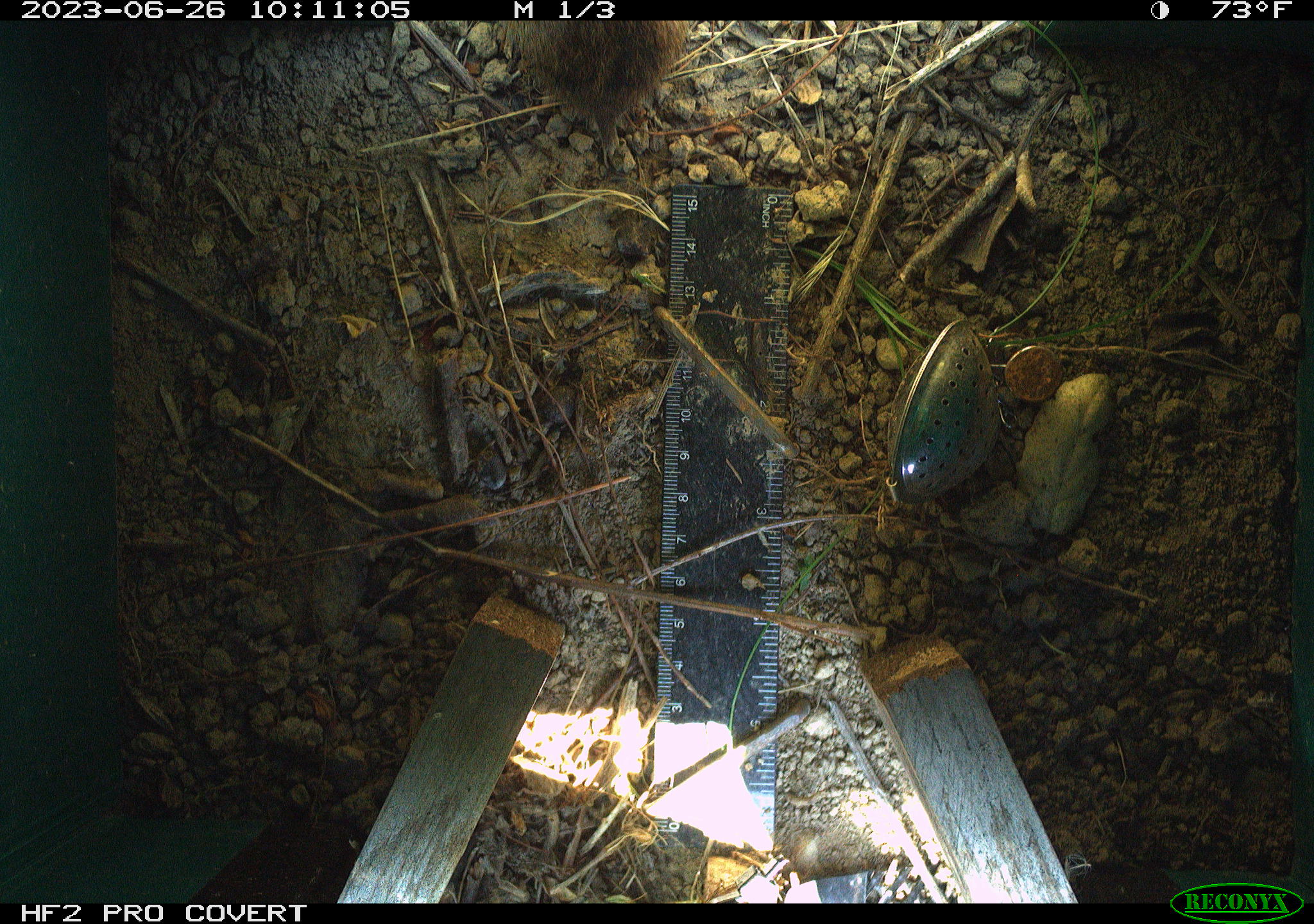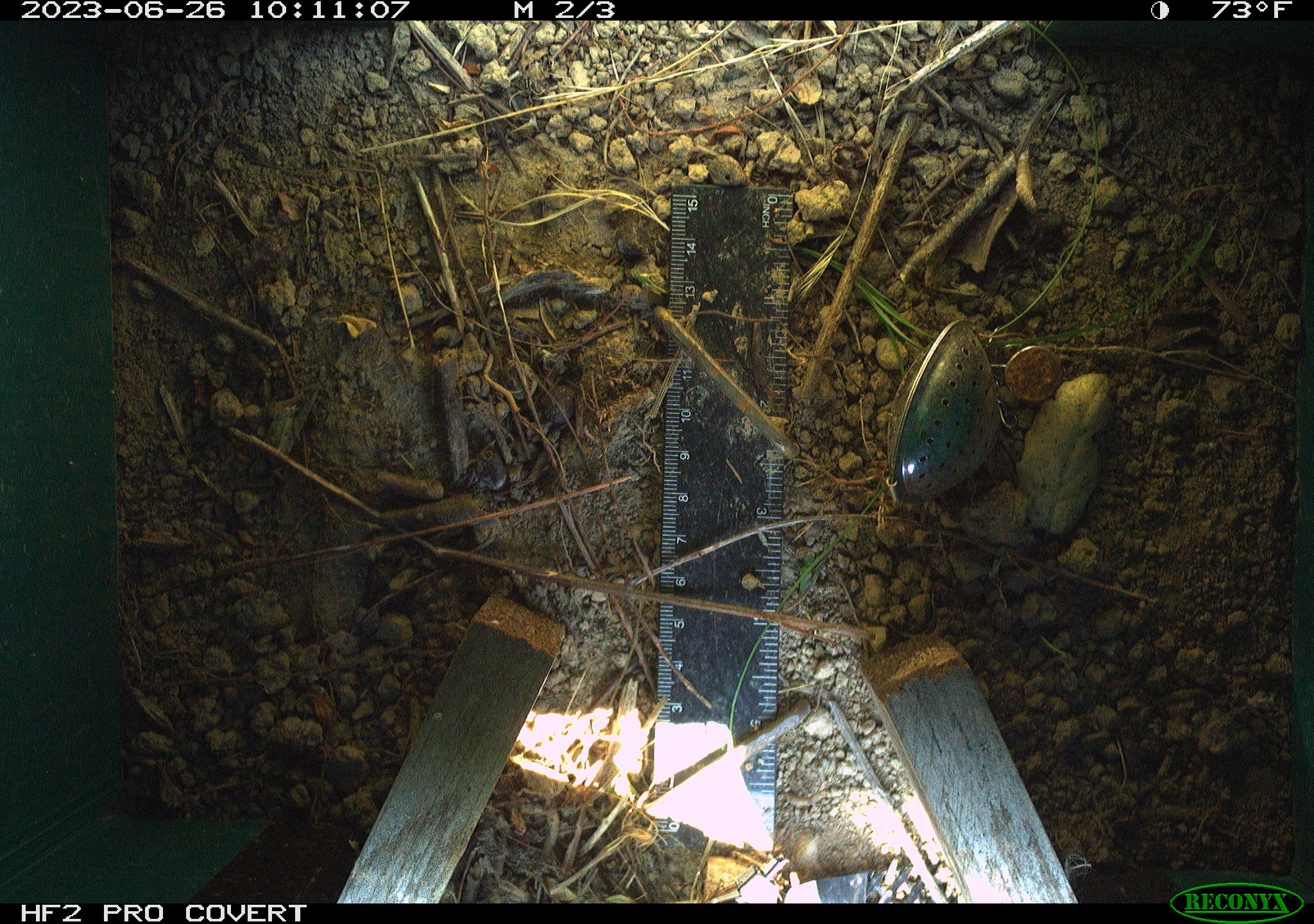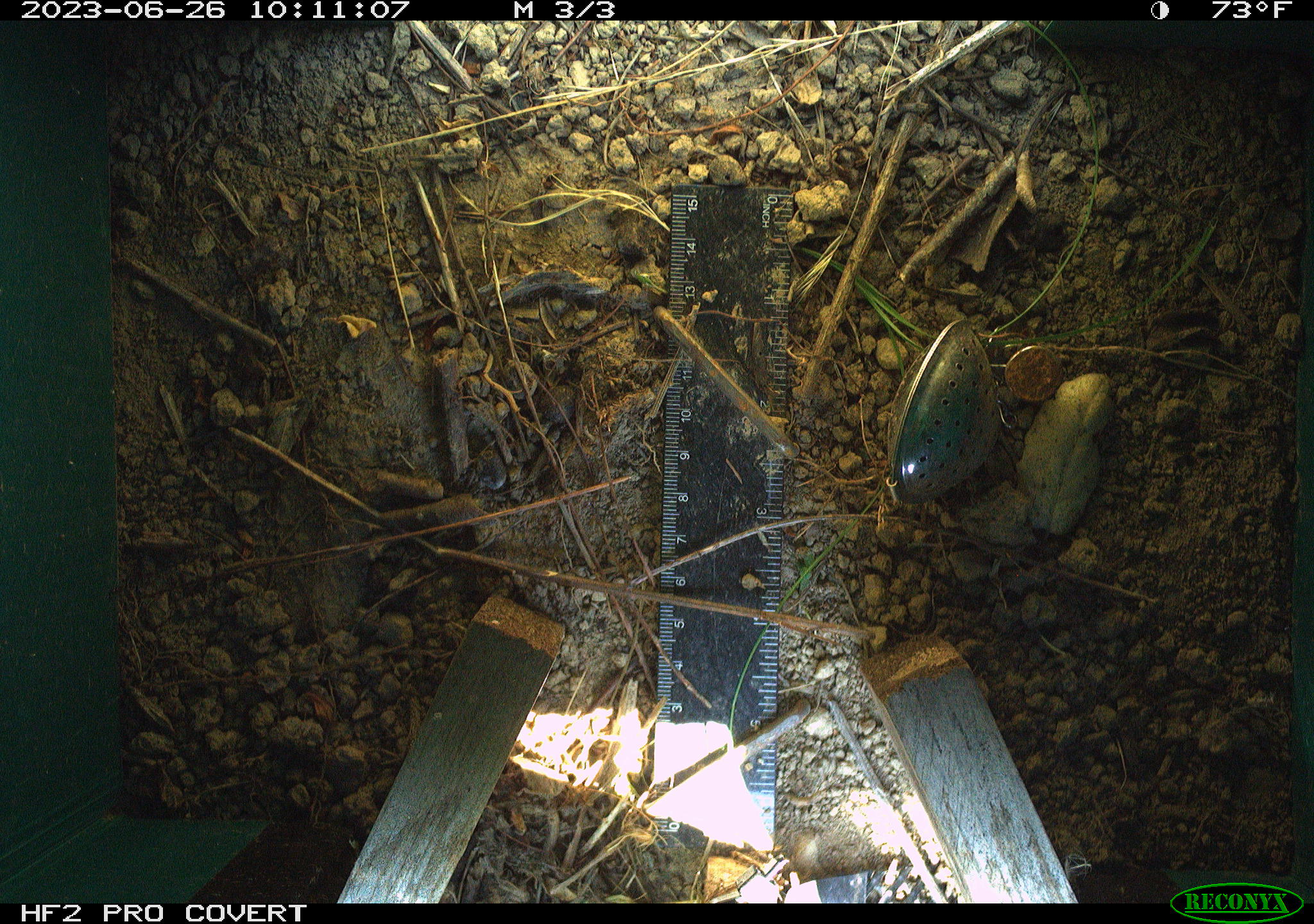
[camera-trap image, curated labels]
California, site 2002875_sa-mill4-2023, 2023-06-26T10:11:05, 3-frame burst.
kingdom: Animalia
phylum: Chordata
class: Mammalia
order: Rodentia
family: Cricetidae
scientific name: Arvicolinae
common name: voles, lemmings, and muskrats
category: arvicolinae subfamily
Arvicolinae subfamily (voles, lemmings, and muskrats) (Arvicolinae).